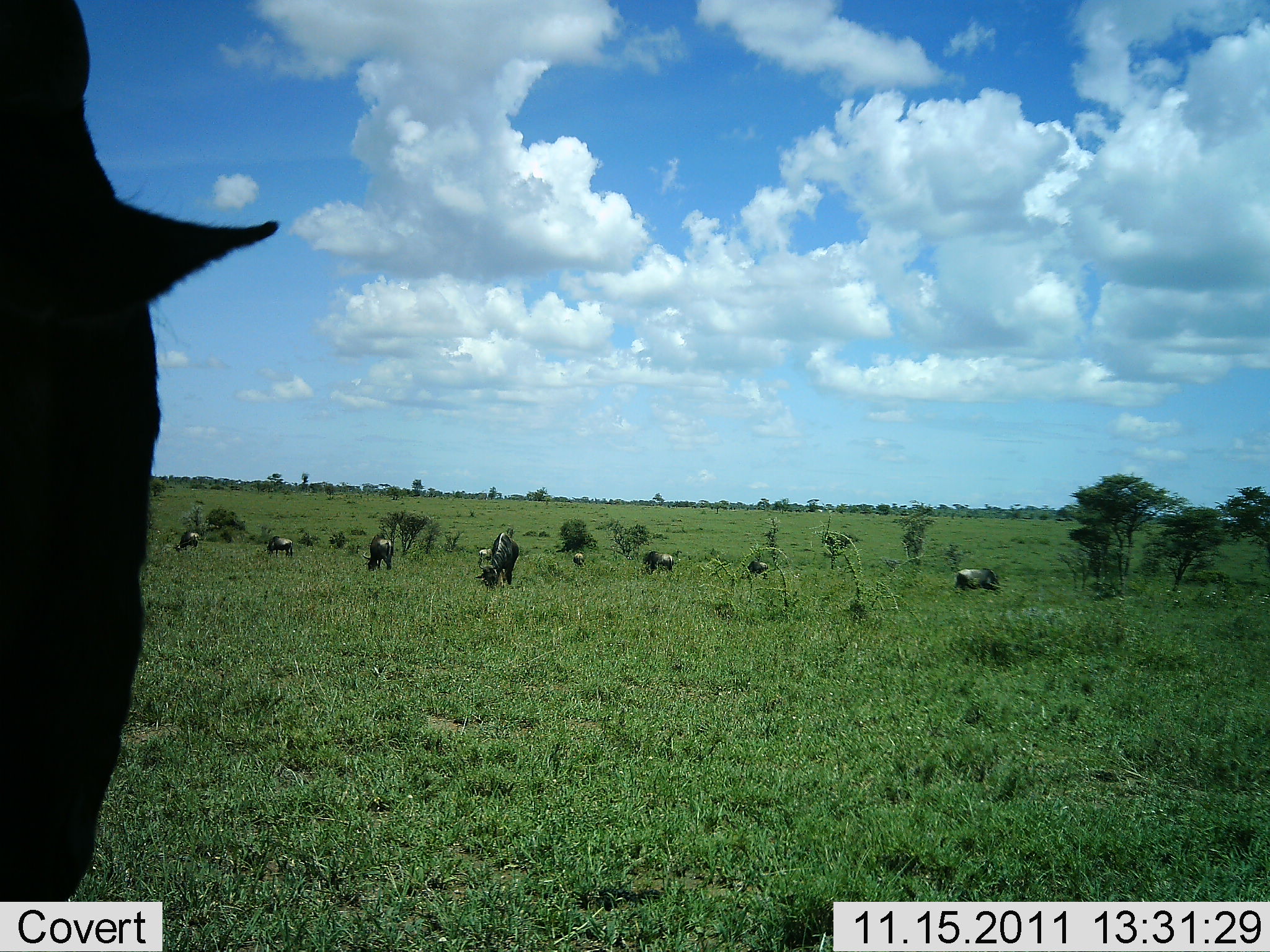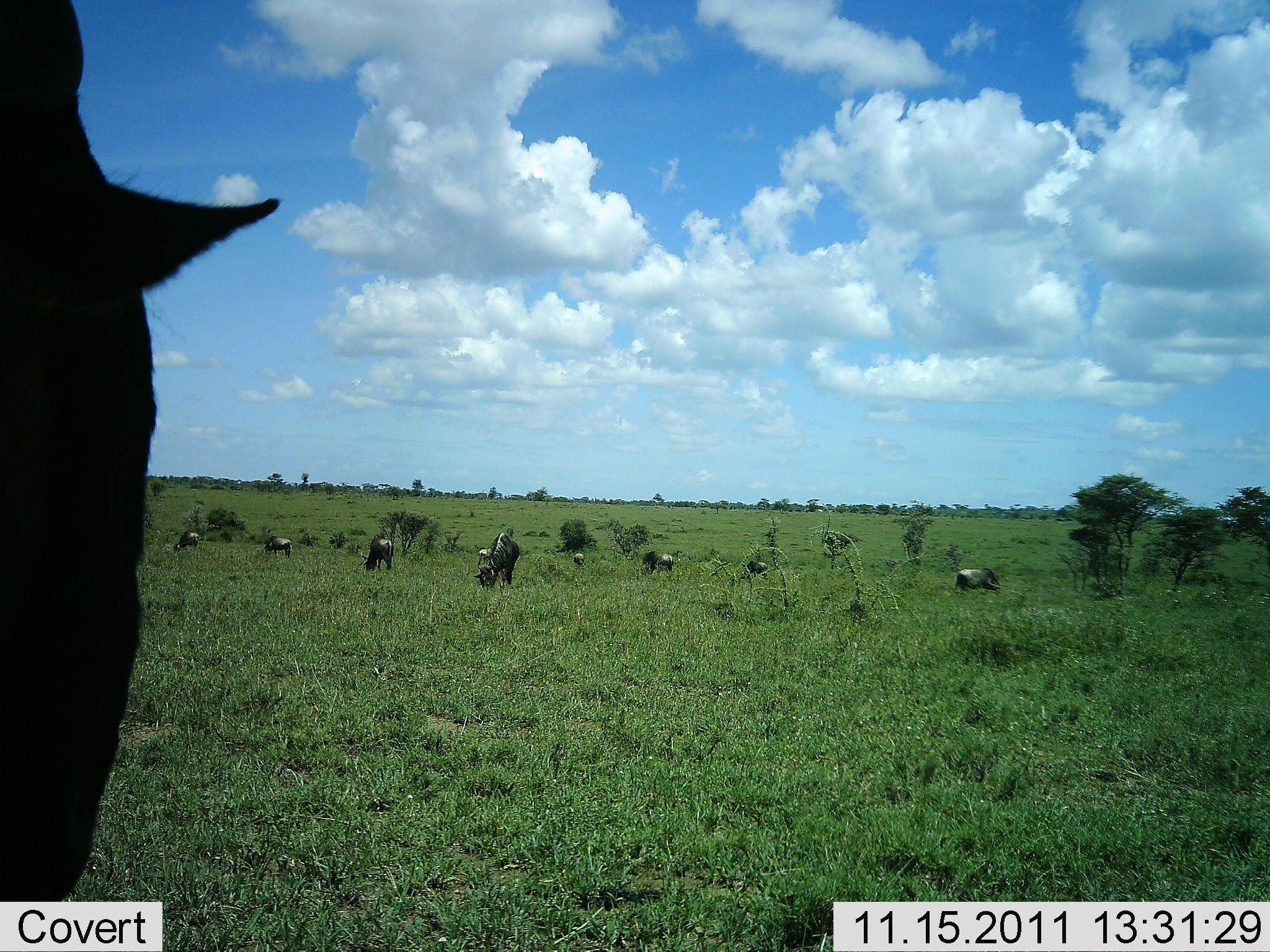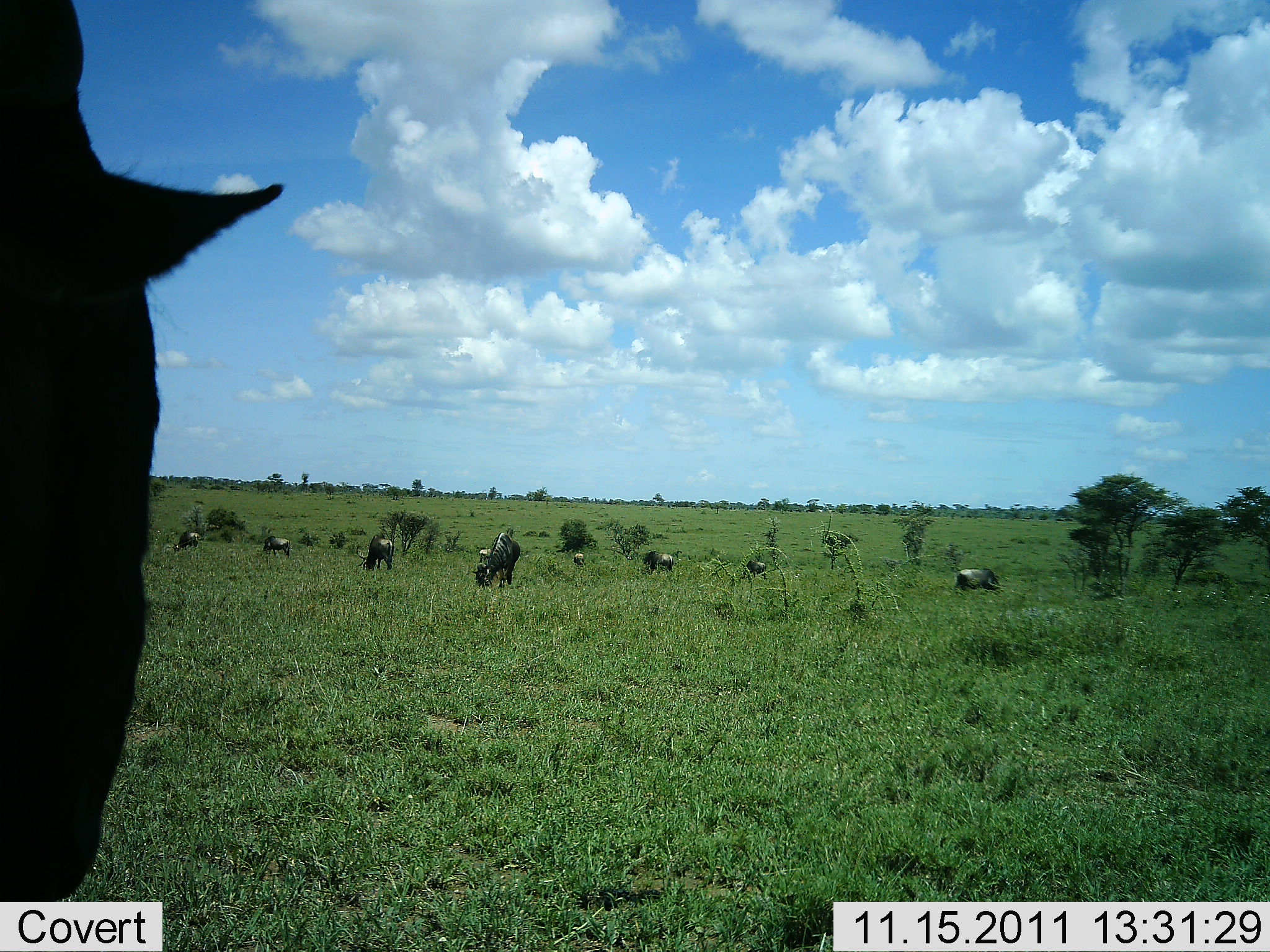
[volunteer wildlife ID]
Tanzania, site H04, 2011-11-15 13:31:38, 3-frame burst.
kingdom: Animalia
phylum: Chordata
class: Mammalia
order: Artiodactyla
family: Bovidae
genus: Connochaetes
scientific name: Connochaetes taurinus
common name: blue wildebeest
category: wildebeest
Wildebeest (blue wildebeest) (Connochaetes taurinus), count 10. Behavior (volunteer vote fractions): standing 50%, resting 8%, moving 0%, interacting 0%. Young present (vote fraction): 8%. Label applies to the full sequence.